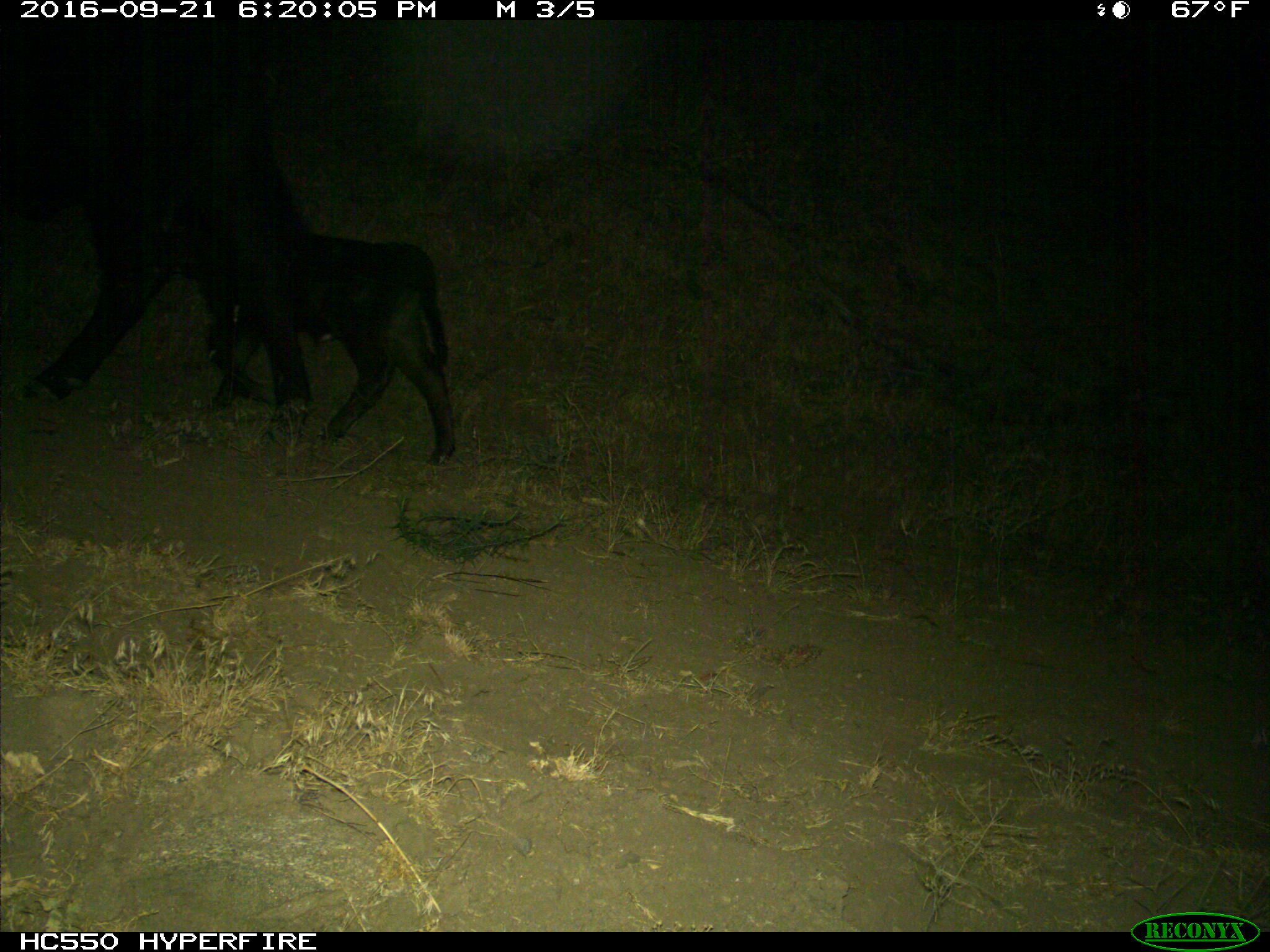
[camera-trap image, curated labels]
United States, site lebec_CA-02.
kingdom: Animalia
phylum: Chordata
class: Mammalia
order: Artiodactyla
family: Bovidae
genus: Bos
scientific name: Bos taurus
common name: domestic cow